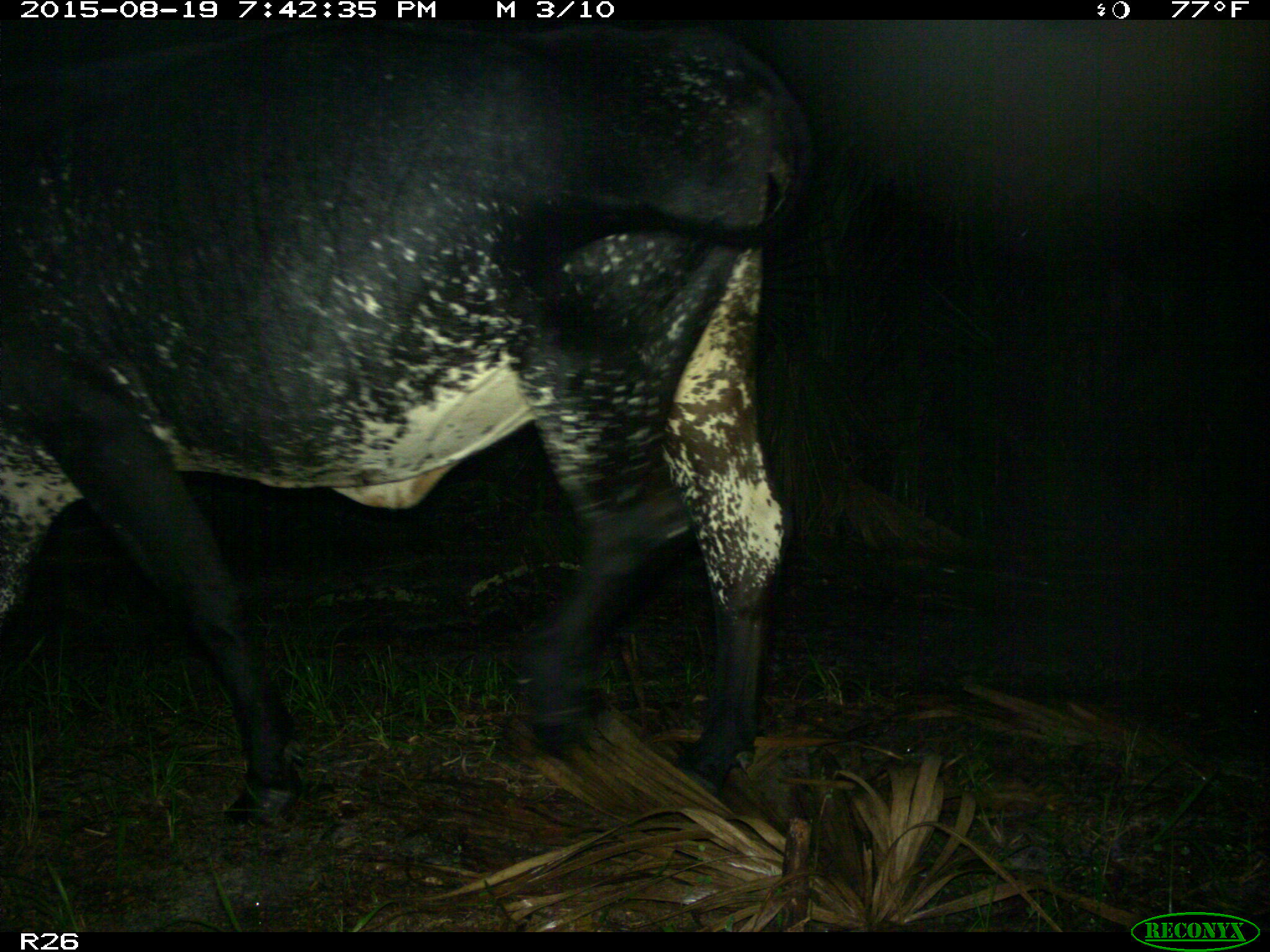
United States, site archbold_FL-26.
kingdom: Animalia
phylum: Chordata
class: Mammalia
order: Artiodactyla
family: Bovidae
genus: Bos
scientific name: Bos taurus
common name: domestic cow